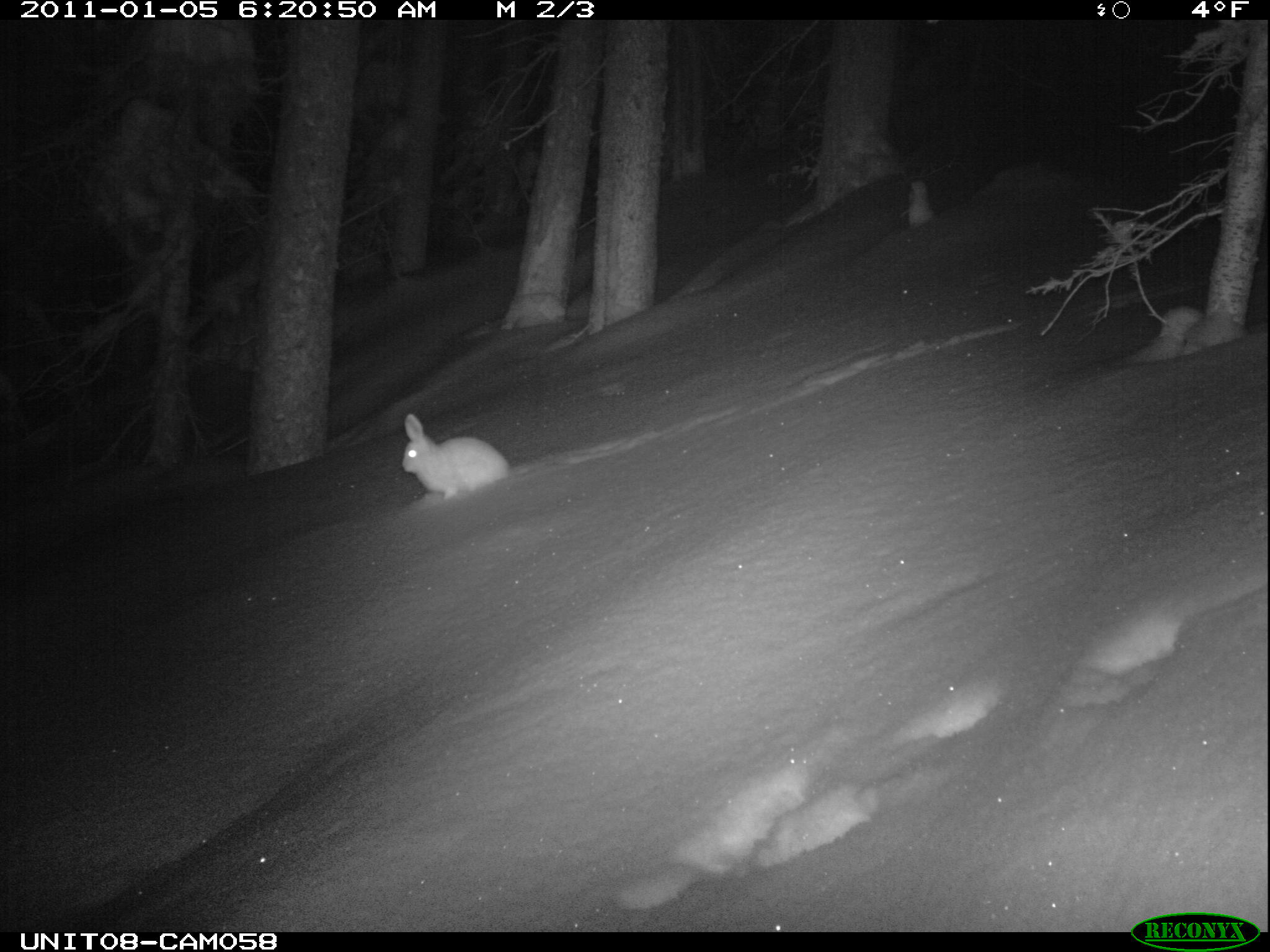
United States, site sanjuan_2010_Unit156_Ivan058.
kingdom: Animalia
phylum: Chordata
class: Mammalia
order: Lagomorpha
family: Leporidae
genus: Lepus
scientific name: Lepus americanus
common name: snowshoe hare